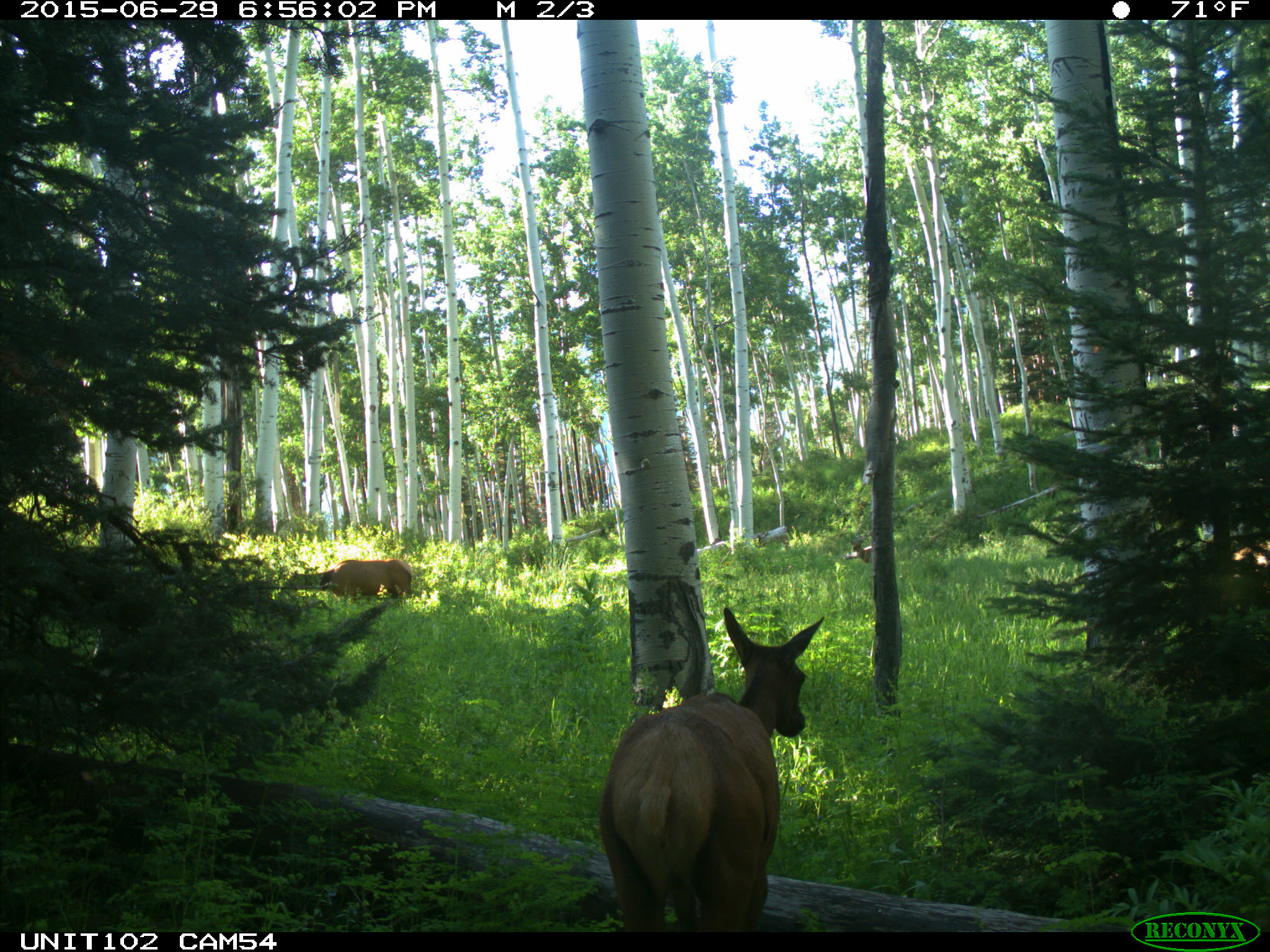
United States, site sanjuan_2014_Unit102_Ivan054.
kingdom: Animalia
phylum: Chordata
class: Mammalia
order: Artiodactyla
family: Cervidae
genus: Cervus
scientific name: Cervus elaphus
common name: red deer